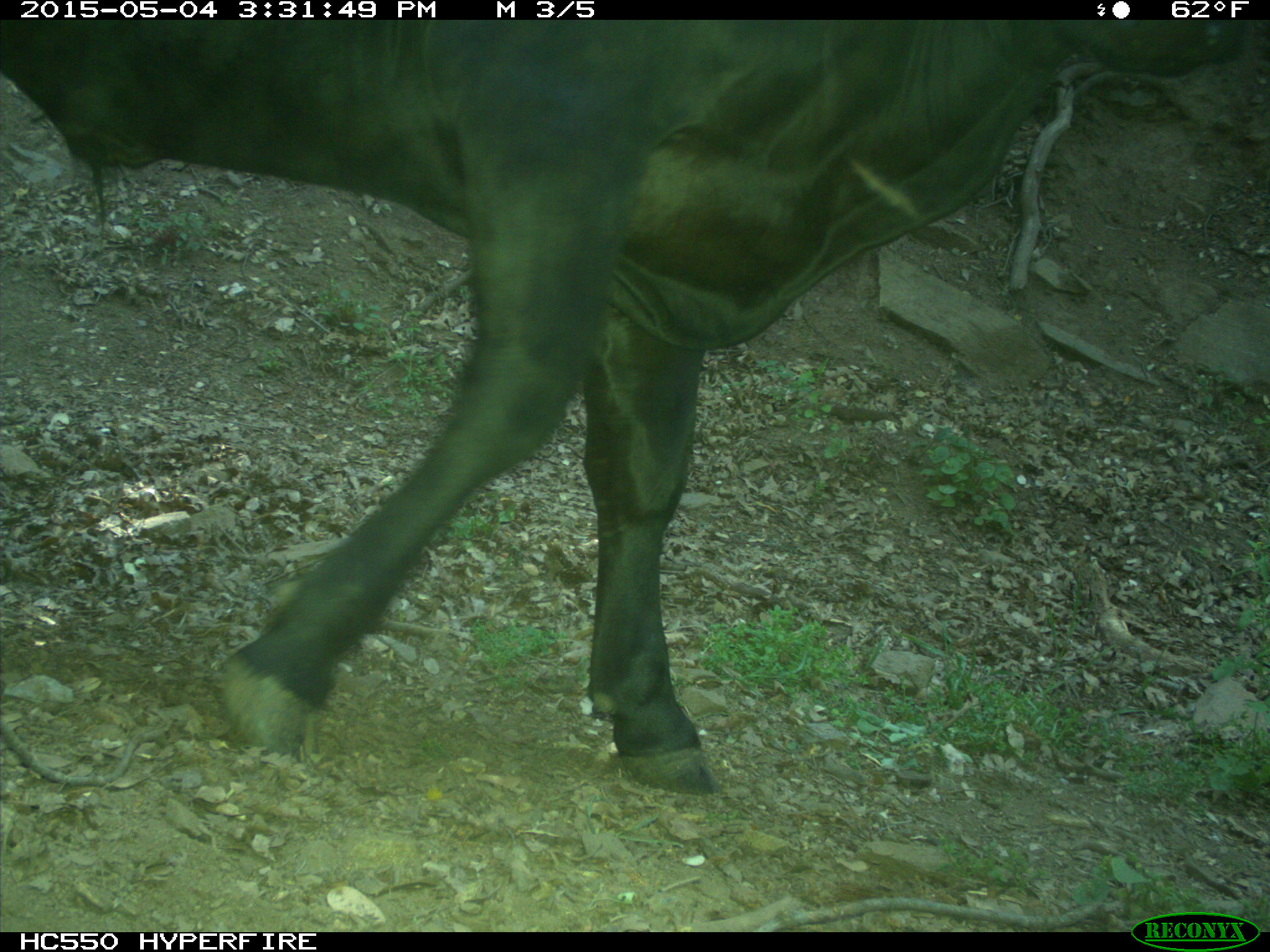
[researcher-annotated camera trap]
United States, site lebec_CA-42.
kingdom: Animalia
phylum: Chordata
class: Mammalia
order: Artiodactyla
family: Bovidae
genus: Bos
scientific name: Bos taurus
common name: domestic cow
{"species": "Bos taurus (domestic cow)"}